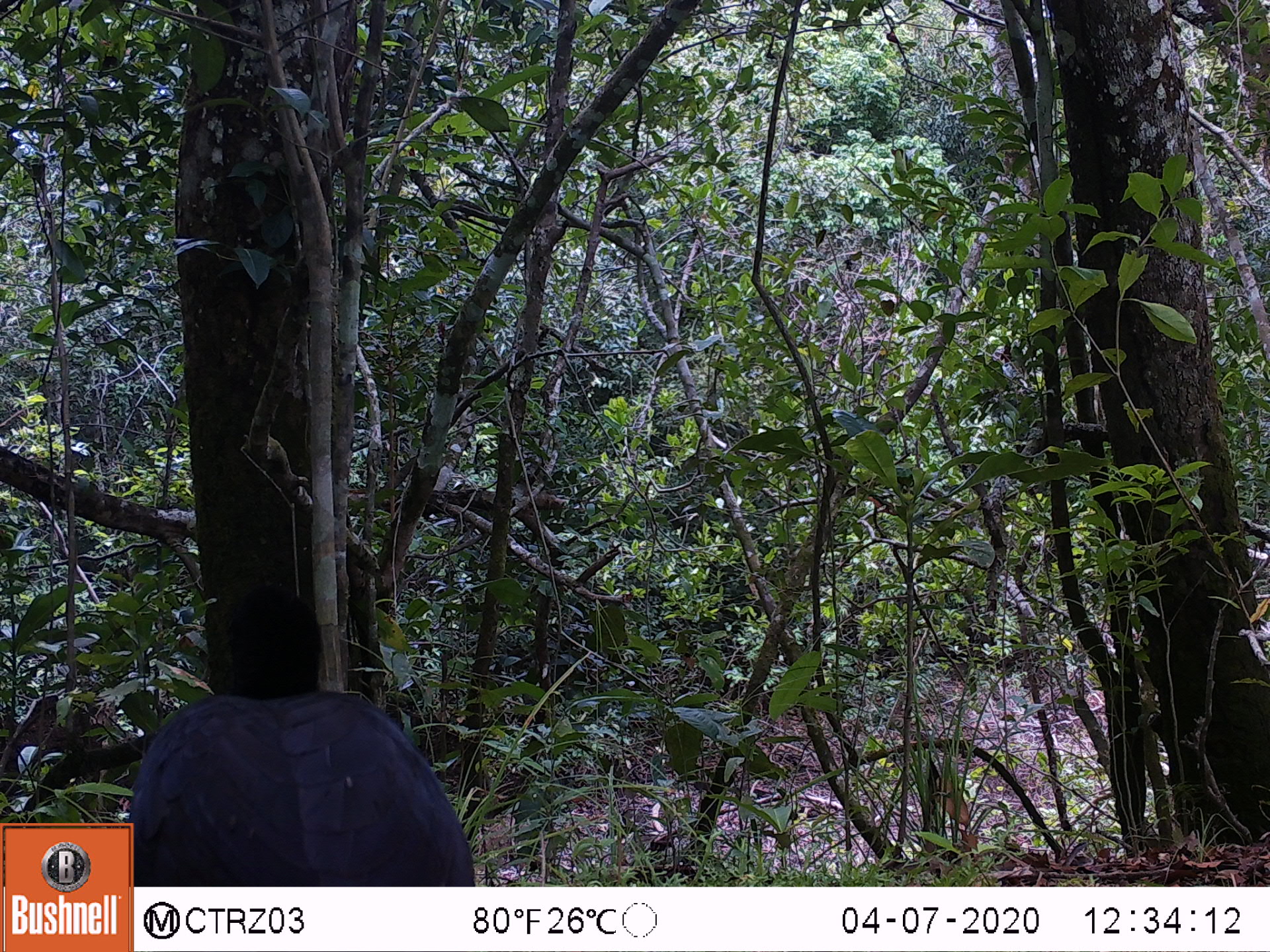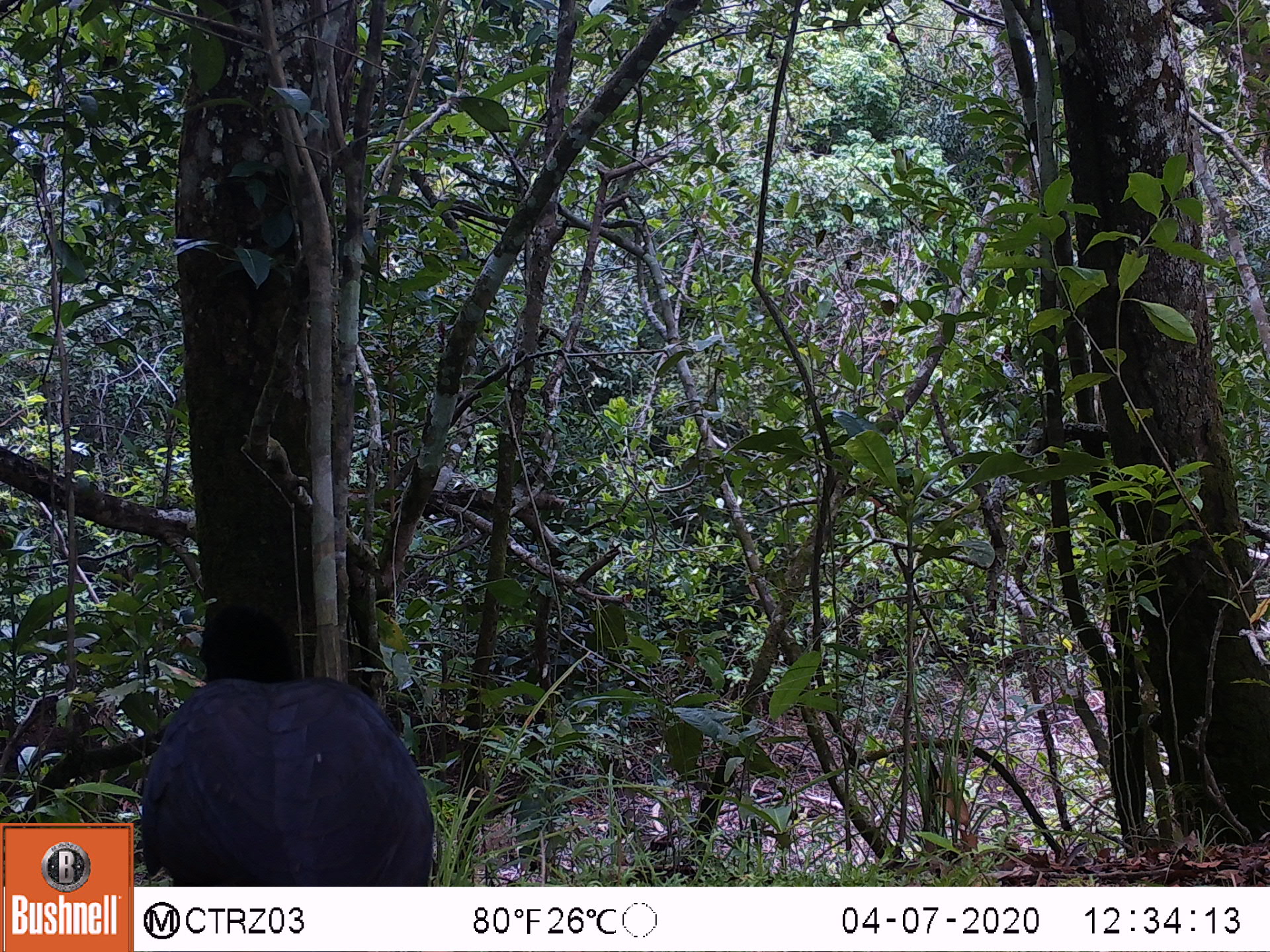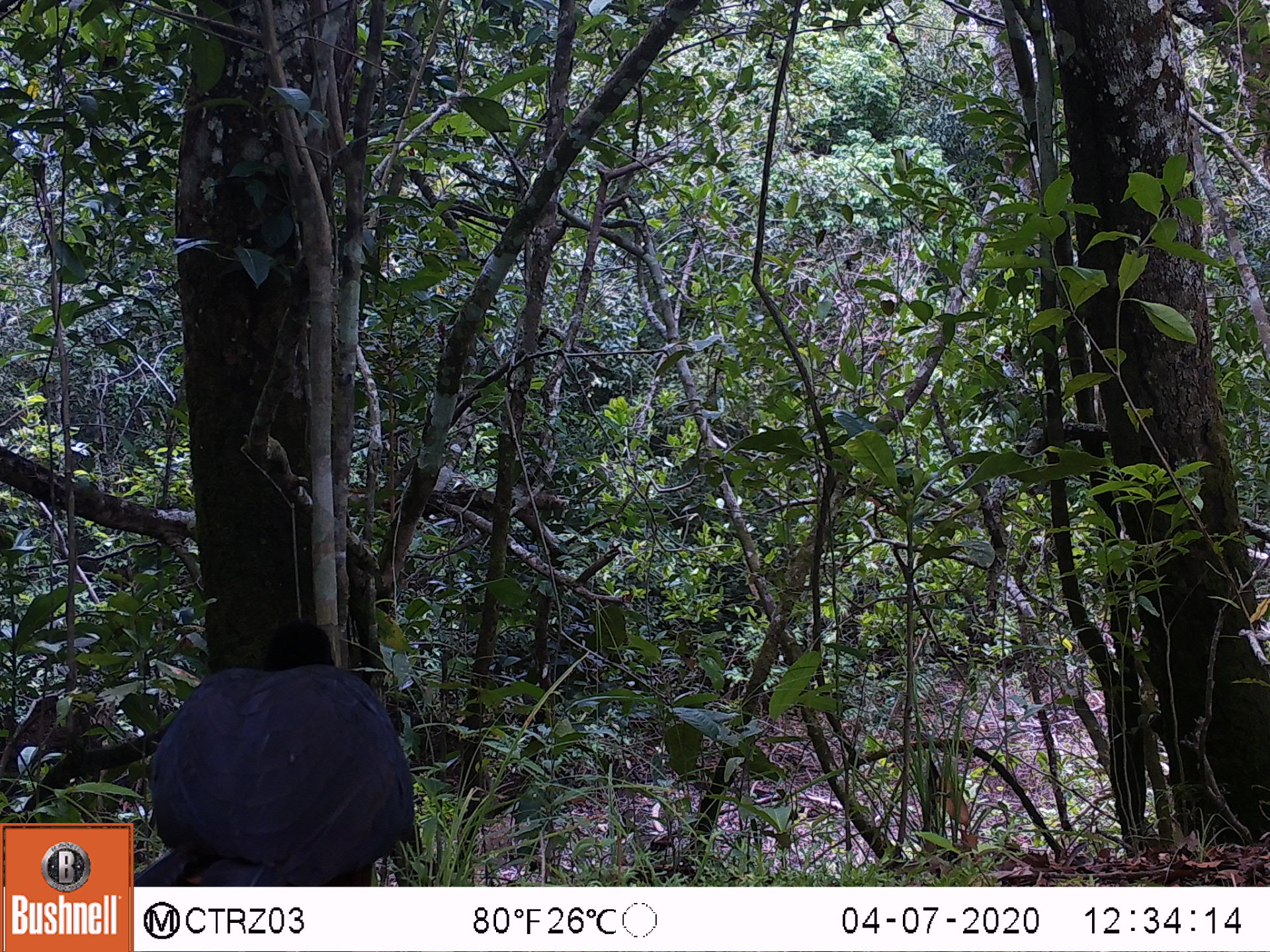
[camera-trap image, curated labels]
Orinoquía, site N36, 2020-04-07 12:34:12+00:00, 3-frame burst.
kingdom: Animalia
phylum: Chordata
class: Aves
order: Galliformes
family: Cracidae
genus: Mitu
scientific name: Mitu salvini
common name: salvin's currasow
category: salvins curassow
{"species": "salvins curassow (salvin's currasow) (Mitu salvini)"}